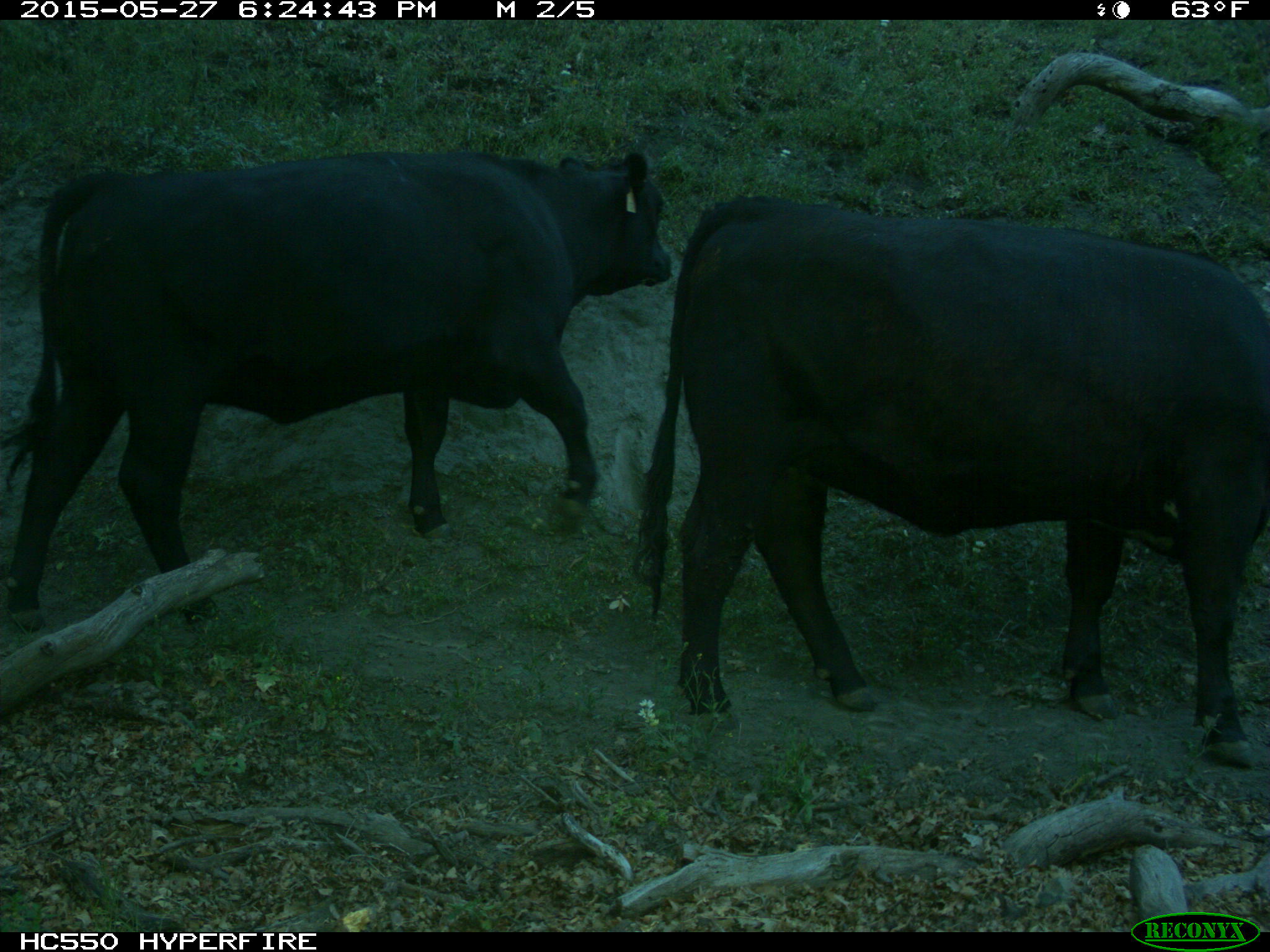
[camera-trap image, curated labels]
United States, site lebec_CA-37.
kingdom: Animalia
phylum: Chordata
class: Mammalia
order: Artiodactyla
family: Bovidae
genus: Bos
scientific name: Bos taurus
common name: domestic cow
Bos taurus (domestic cow).